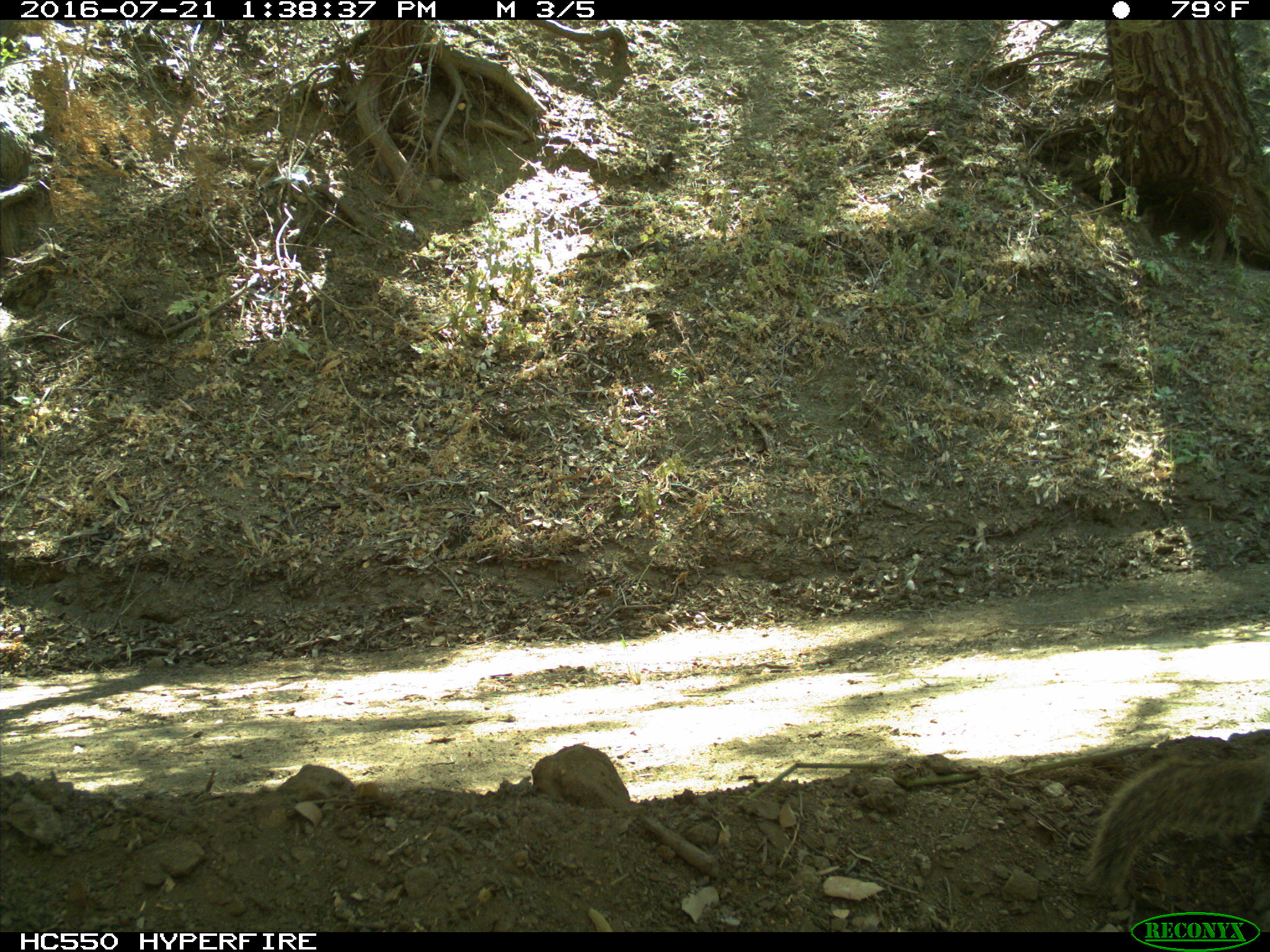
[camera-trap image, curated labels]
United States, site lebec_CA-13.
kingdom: Animalia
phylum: Chordata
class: Mammalia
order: Rodentia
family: Sciuridae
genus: Otospermophilus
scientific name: Otospermophilus beecheyi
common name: california ground squirrel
Otospermophilus beecheyi (california ground squirrel).